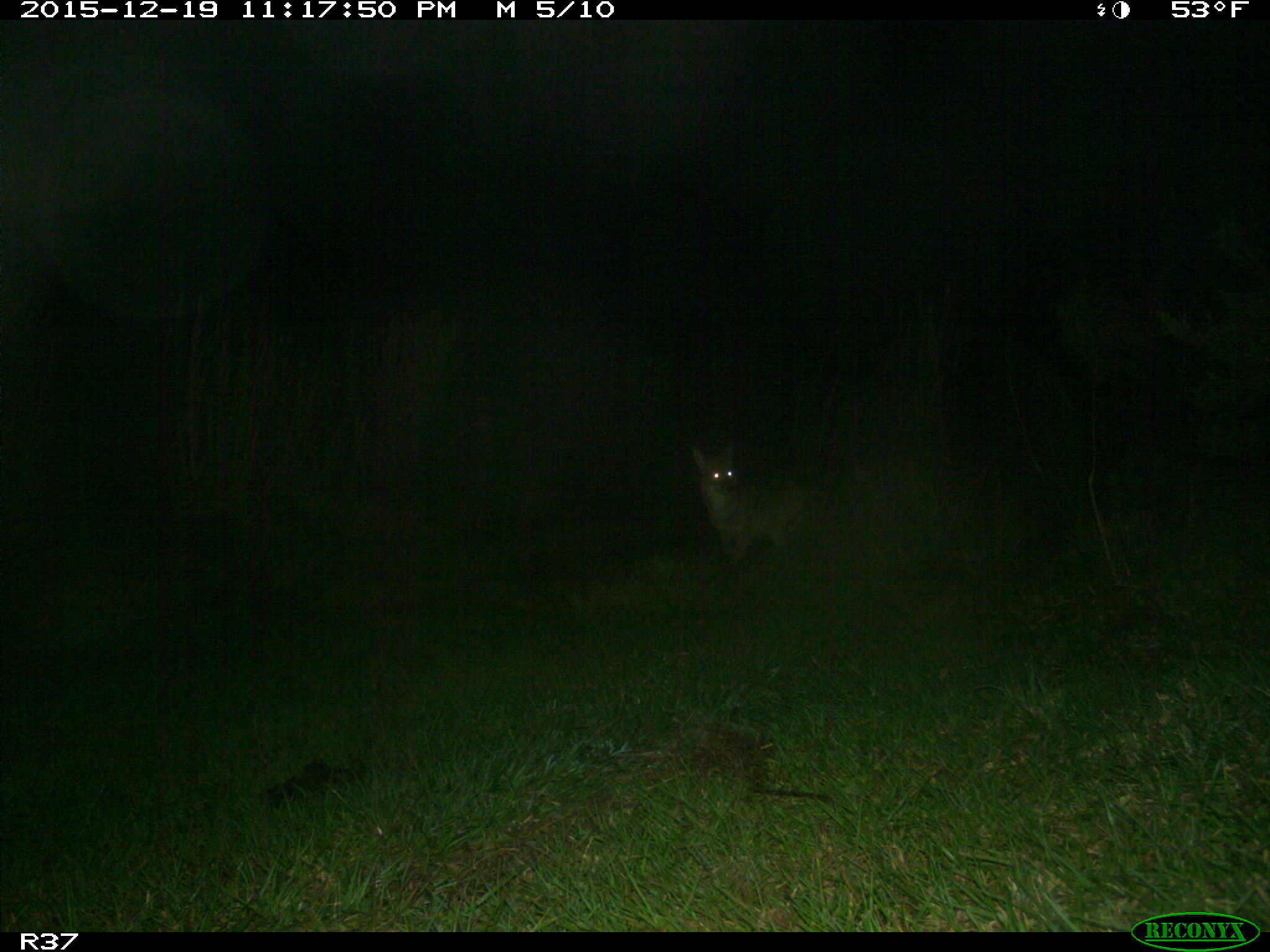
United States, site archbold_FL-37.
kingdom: Animalia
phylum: Chordata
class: Mammalia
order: Carnivora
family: Canidae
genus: Canis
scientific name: Canis latrans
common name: coyote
Canis latrans (coyote).